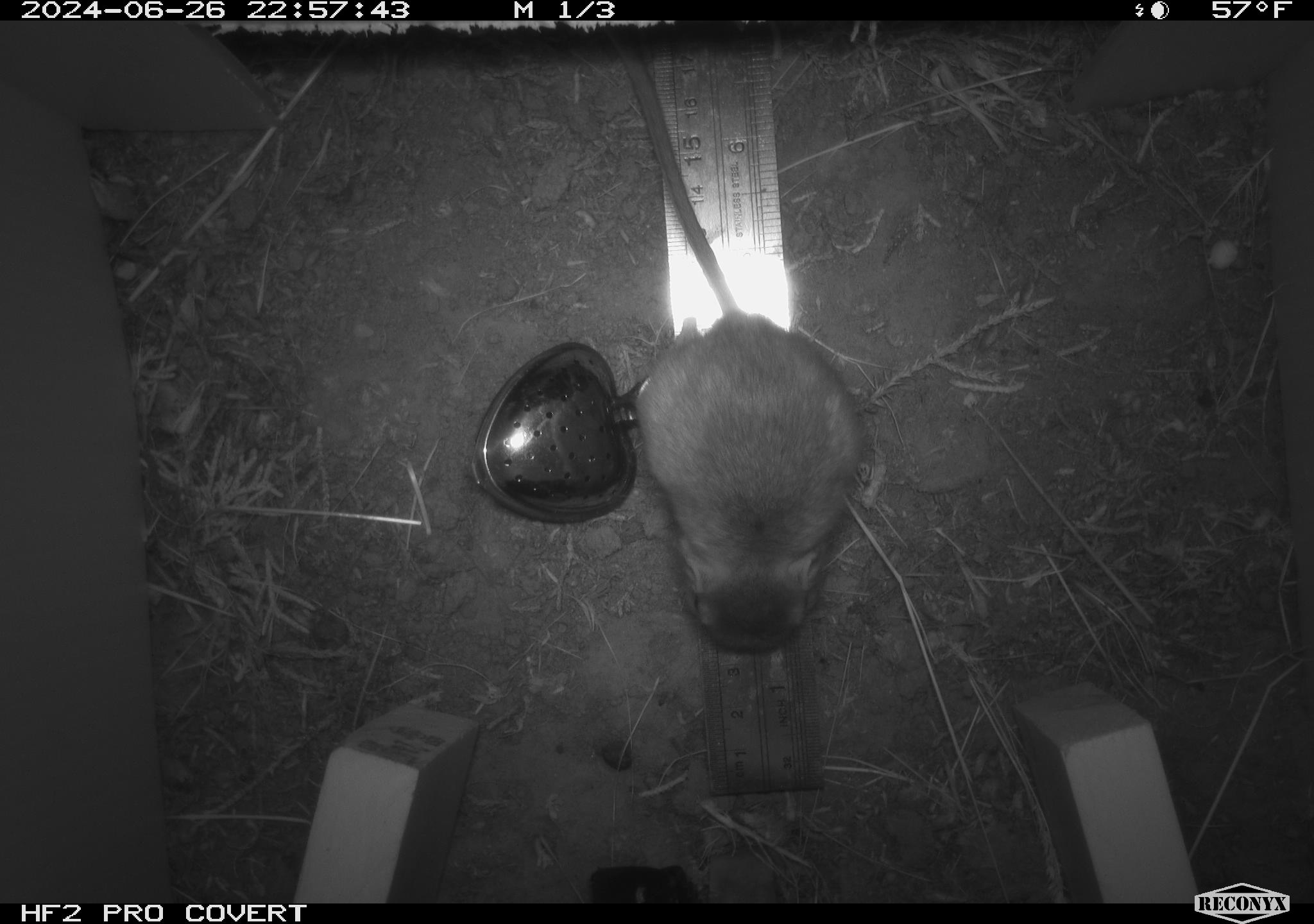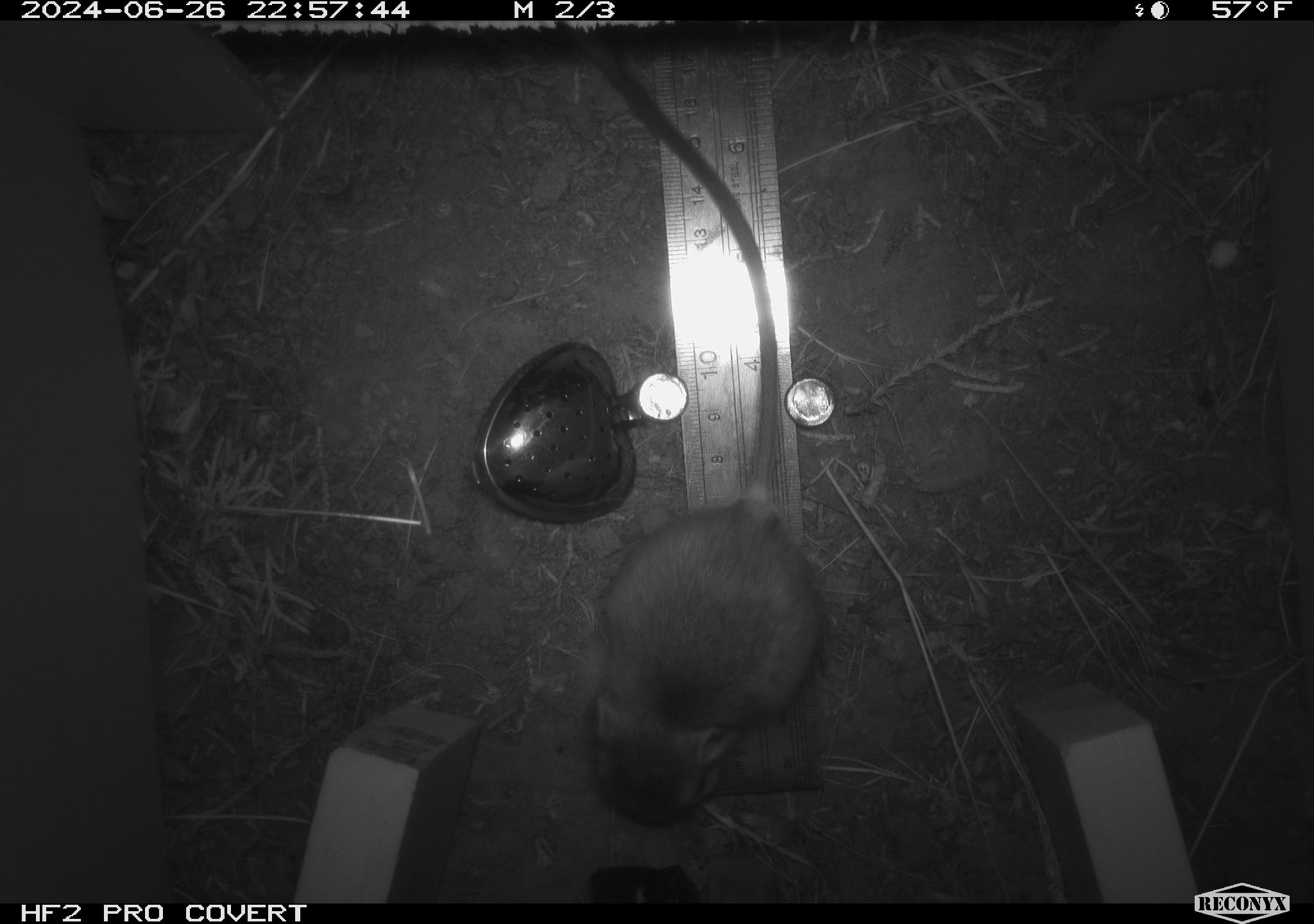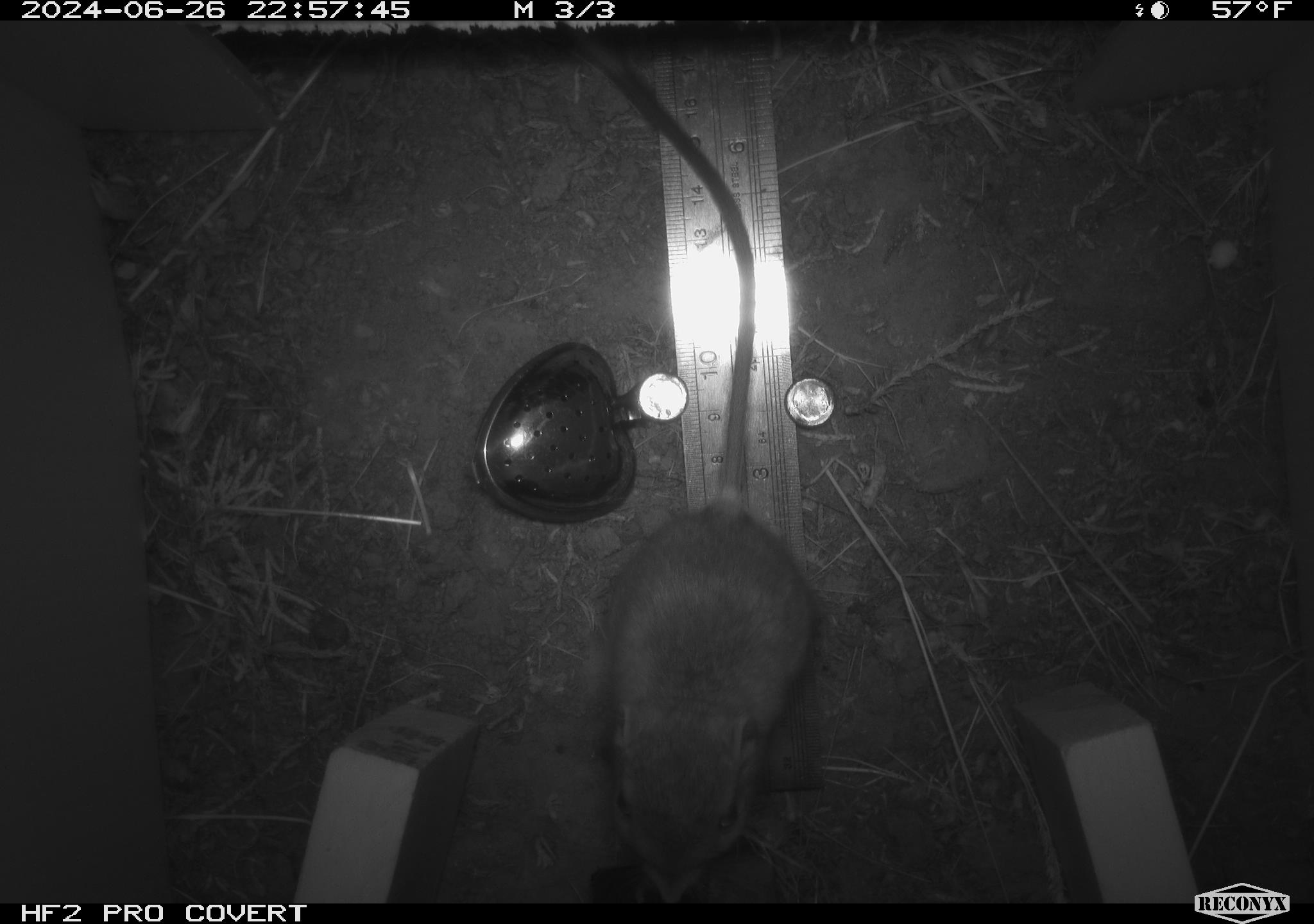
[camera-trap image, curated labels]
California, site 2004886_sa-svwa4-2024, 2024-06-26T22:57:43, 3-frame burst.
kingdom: Animalia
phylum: Chordata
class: Mammalia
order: Rodentia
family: Heteromyidae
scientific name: Heteromyidae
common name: kangaroo rats and pocket mice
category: heteromyidae family